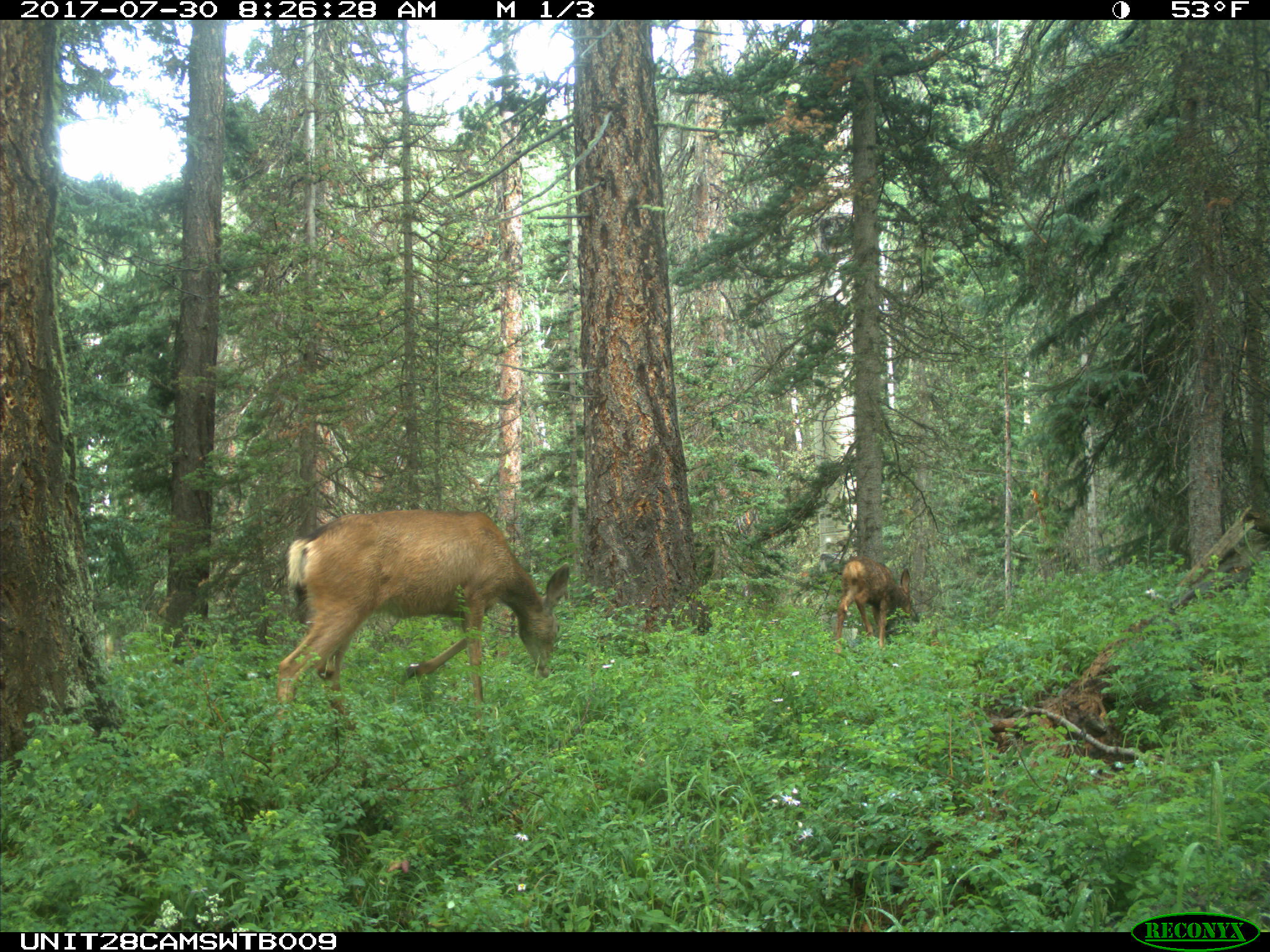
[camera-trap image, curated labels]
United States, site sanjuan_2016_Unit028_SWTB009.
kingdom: Animalia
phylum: Chordata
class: Mammalia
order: Artiodactyla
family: Cervidae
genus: Odocoileus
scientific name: Odocoileus hemionus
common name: mule deer